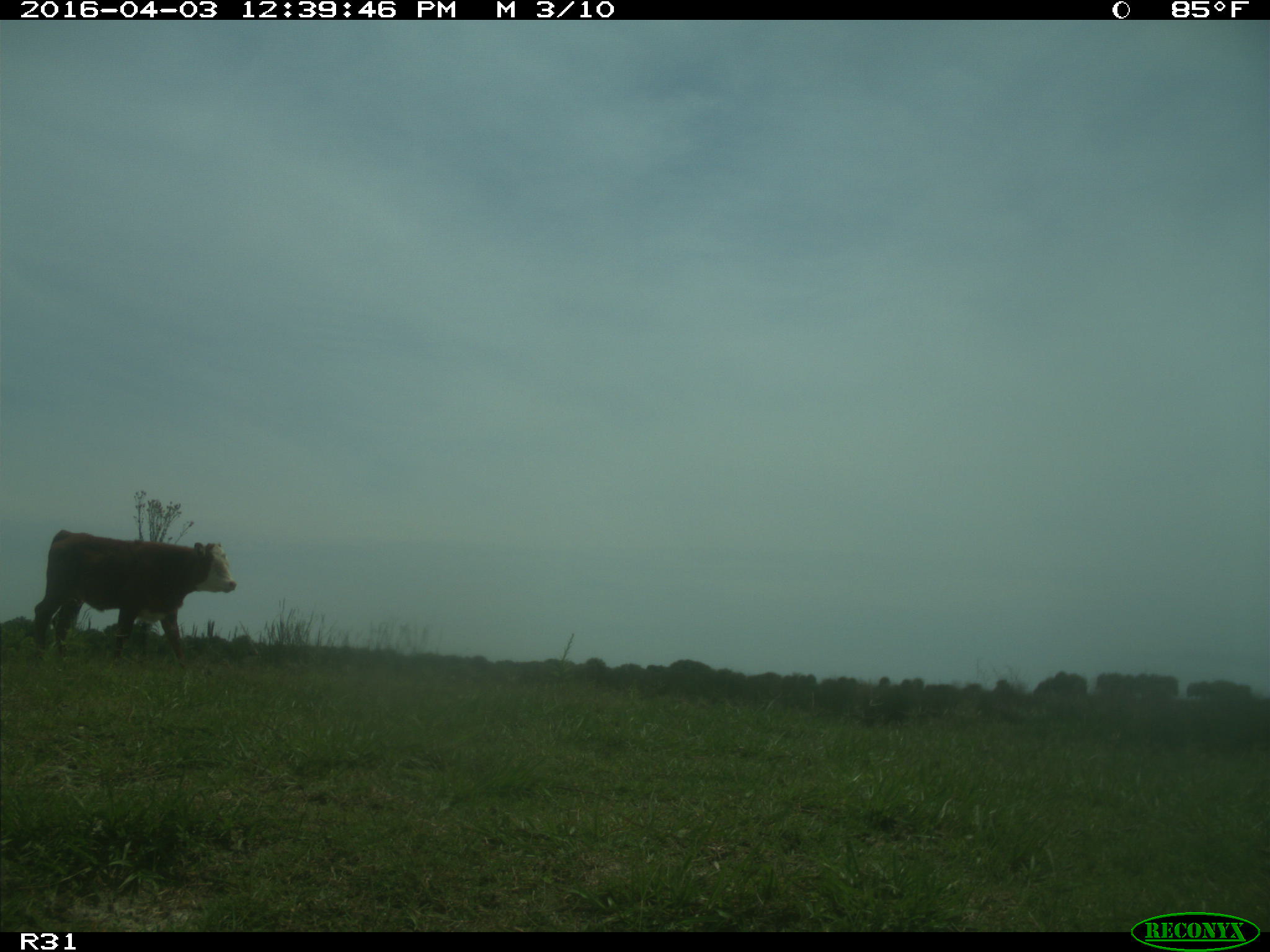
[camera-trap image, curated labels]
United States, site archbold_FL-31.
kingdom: Animalia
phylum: Chordata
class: Mammalia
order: Artiodactyla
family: Bovidae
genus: Bos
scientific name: Bos taurus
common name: domestic cow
Bos taurus (domestic cow).